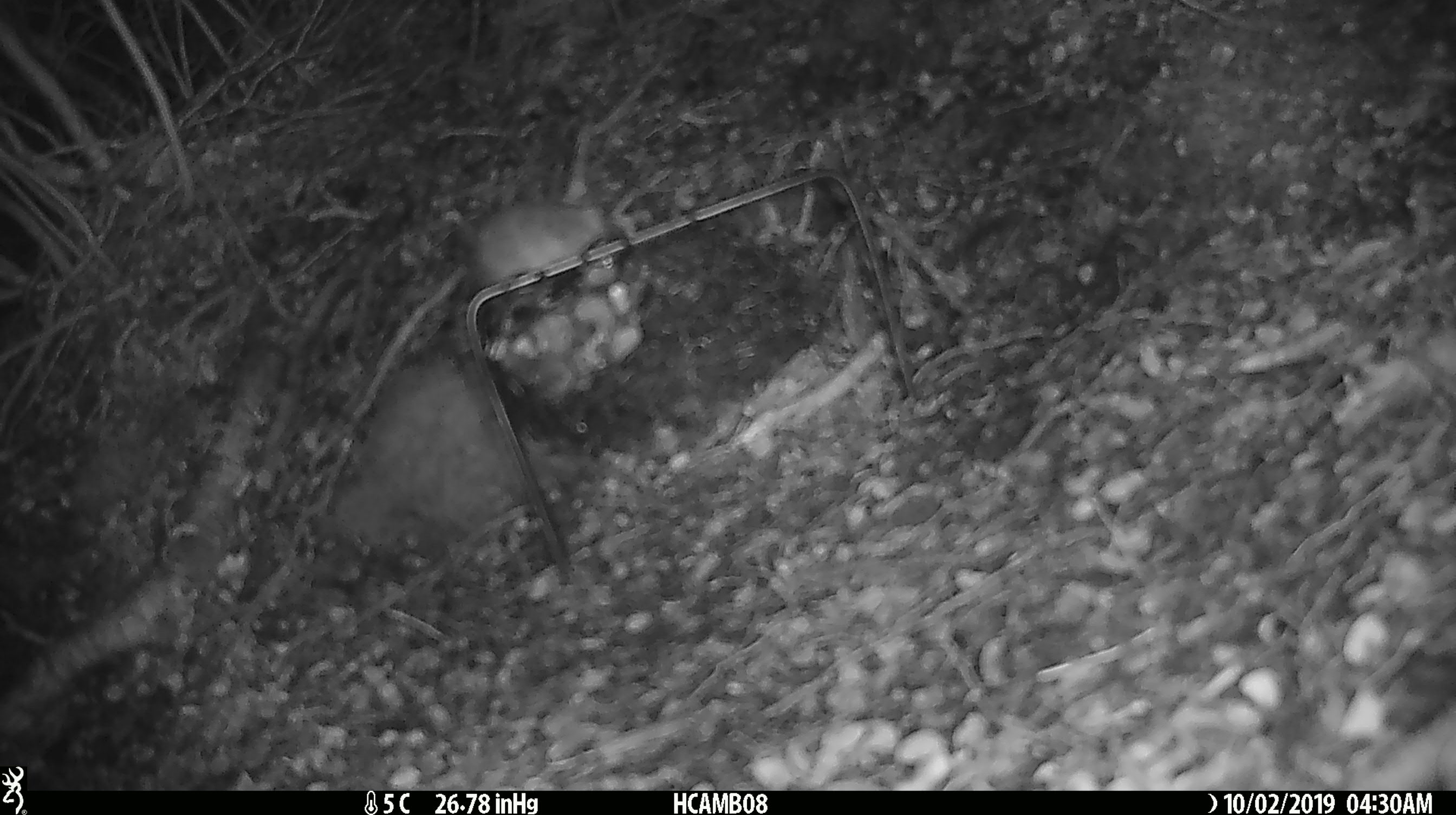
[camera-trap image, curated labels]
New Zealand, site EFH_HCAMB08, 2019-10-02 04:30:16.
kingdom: Animalia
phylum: Chordata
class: Mammalia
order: Rodentia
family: Muridae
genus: Mus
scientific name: Mus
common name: mouse